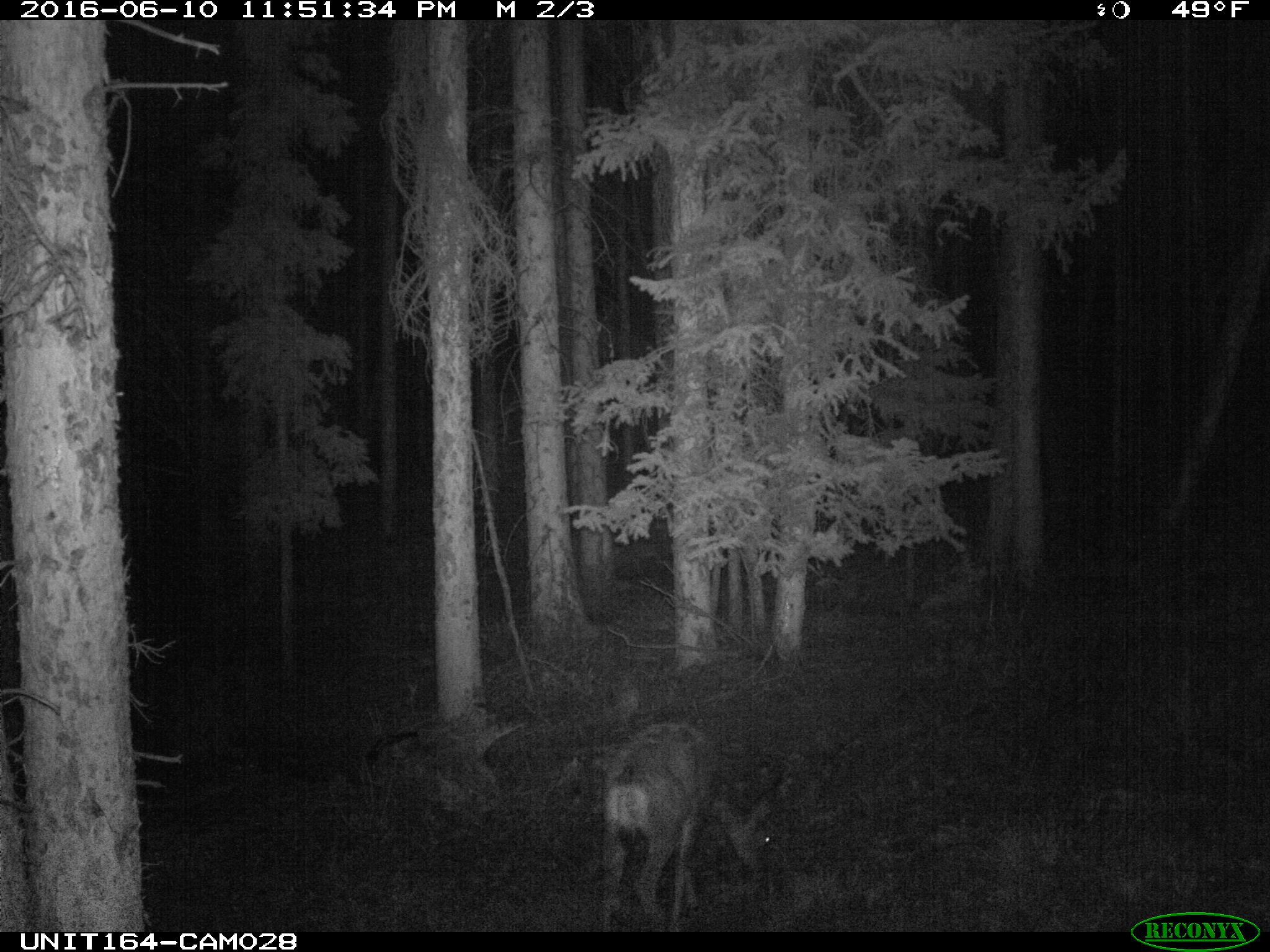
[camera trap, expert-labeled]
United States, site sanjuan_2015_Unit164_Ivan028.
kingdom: Animalia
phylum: Chordata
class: Mammalia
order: Artiodactyla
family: Cervidae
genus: Odocoileus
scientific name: Odocoileus hemionus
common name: mule deer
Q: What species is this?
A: Odocoileus hemionus (mule deer).